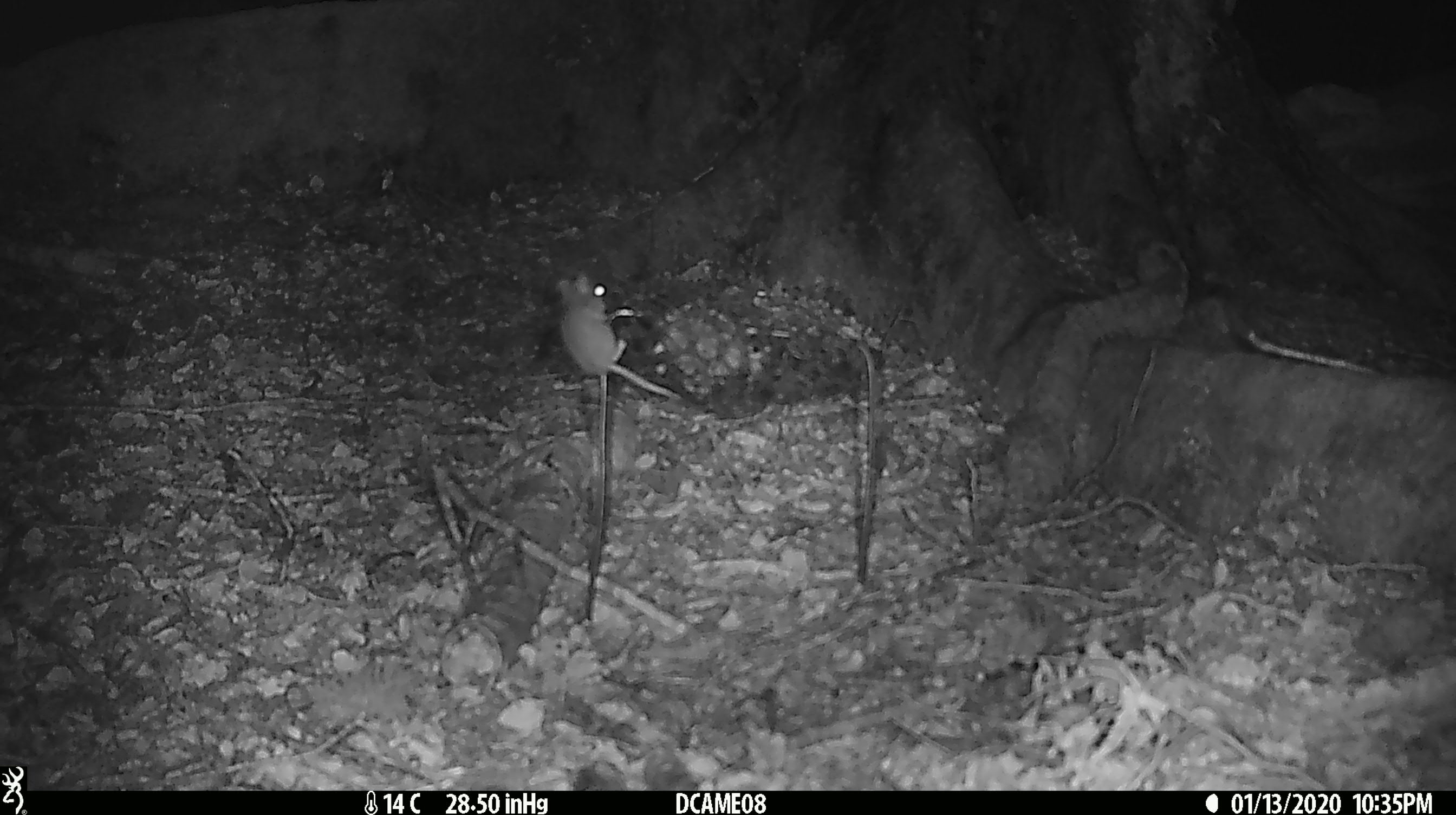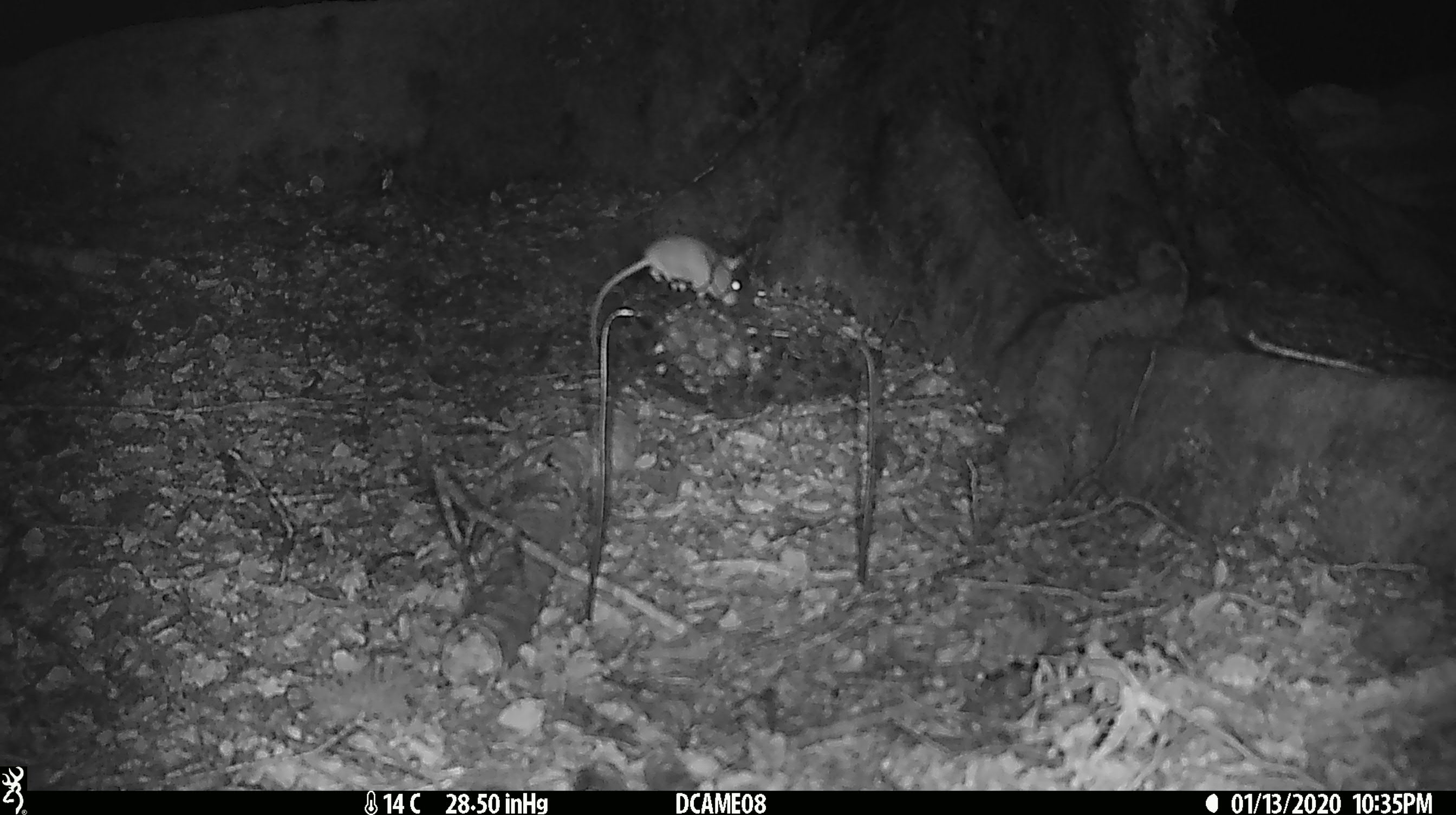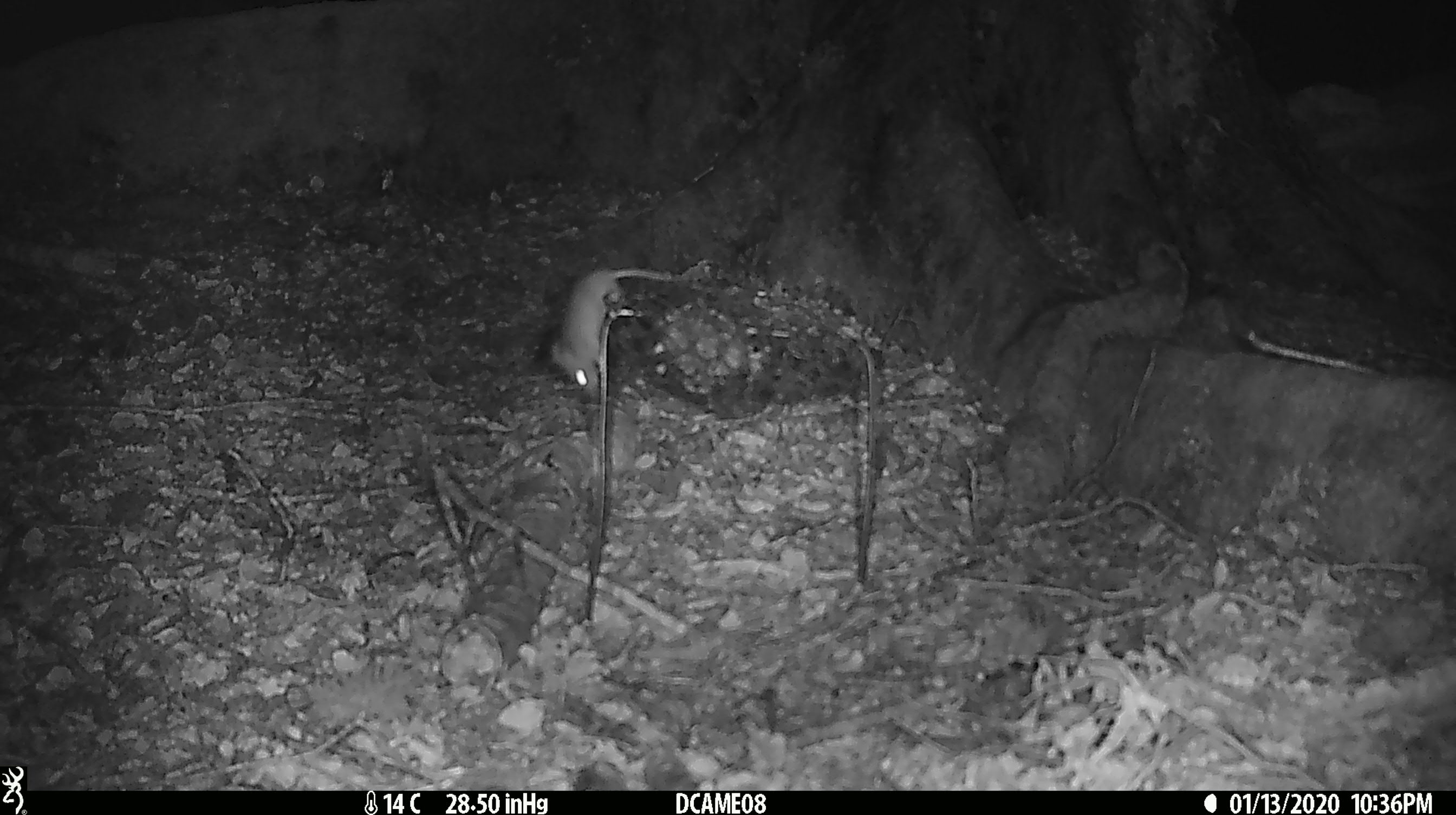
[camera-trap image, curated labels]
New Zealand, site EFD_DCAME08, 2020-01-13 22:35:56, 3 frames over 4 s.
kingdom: Animalia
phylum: Chordata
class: Mammalia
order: Rodentia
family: Muridae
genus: Mus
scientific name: Mus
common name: mouse